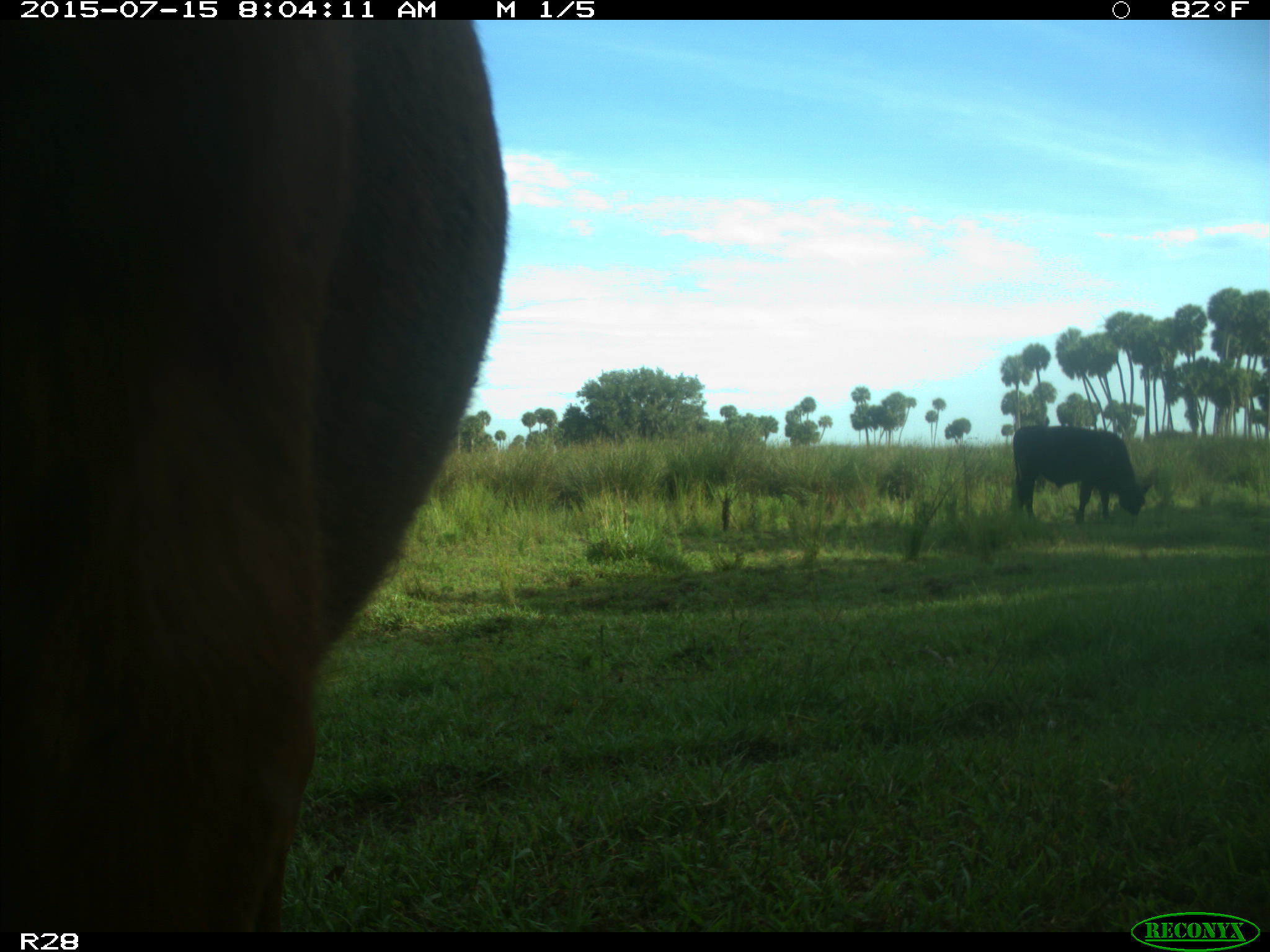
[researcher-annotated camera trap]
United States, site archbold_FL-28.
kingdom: Animalia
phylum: Chordata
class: Mammalia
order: Artiodactyla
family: Bovidae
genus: Bos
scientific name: Bos taurus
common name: domestic cow